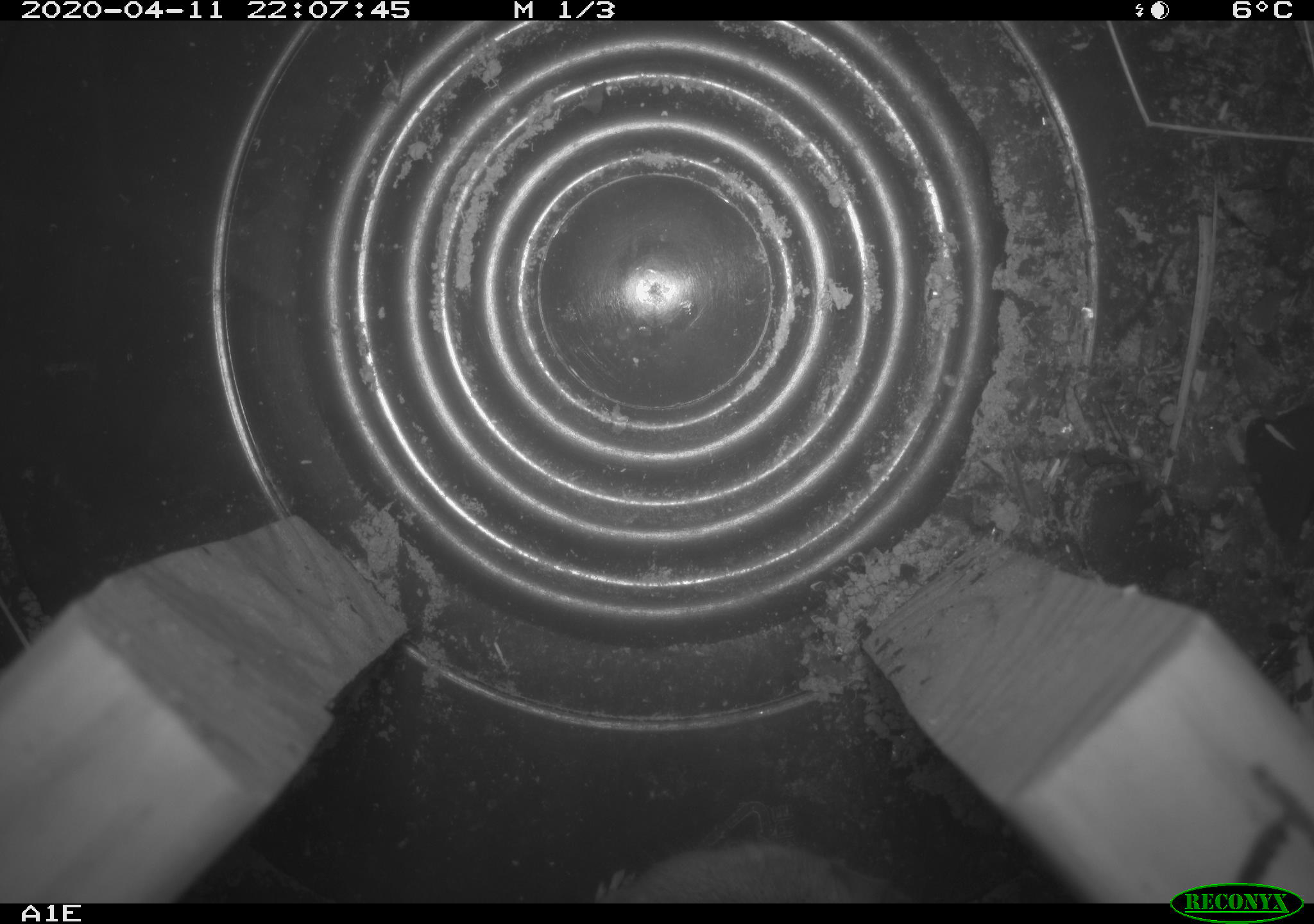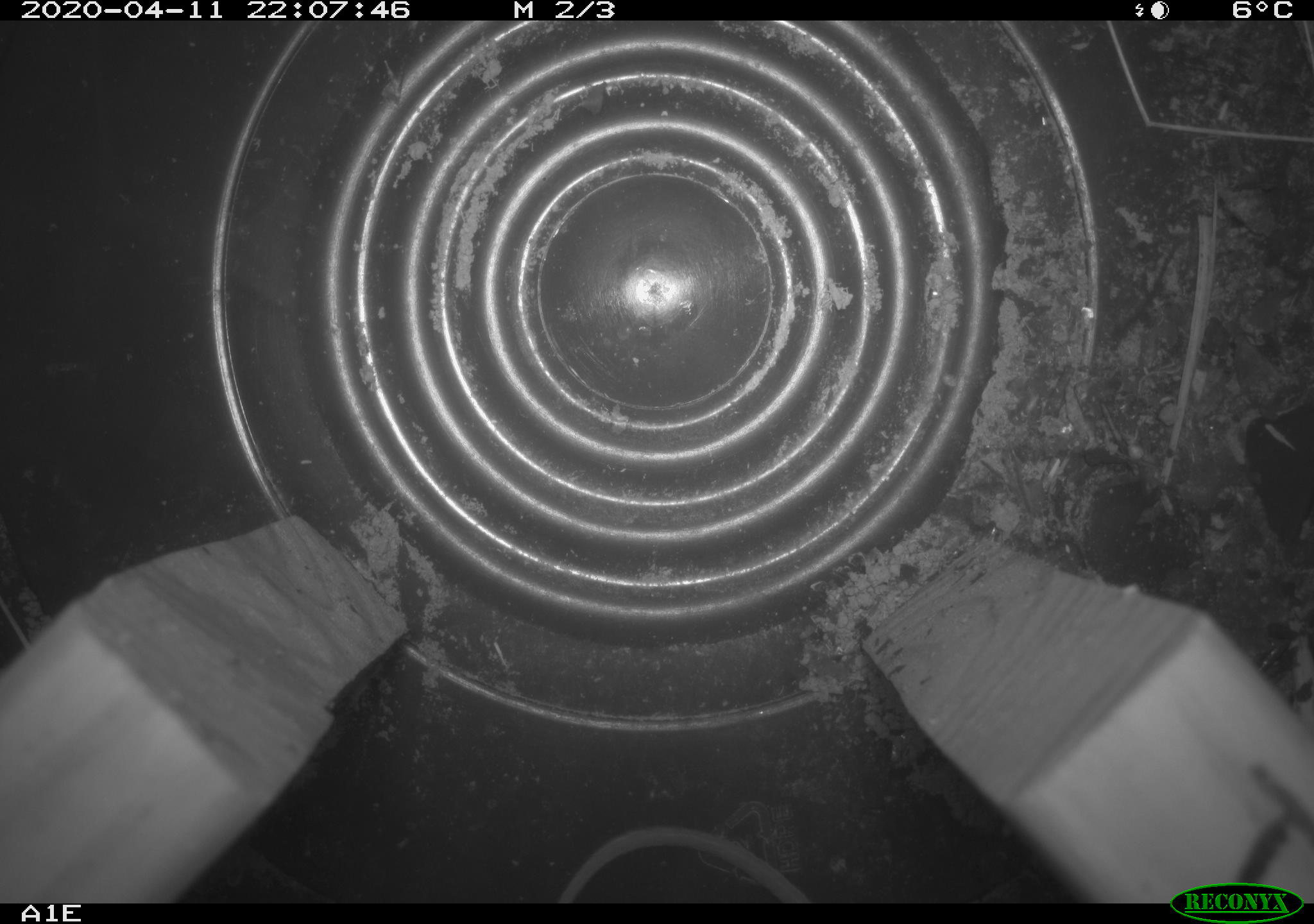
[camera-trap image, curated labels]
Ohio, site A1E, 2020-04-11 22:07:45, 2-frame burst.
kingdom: Animalia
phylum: Chordata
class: Mammalia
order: Rodentia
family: Cricetidae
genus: Peromyscus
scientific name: Peromyscus leucopus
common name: white-footed mouse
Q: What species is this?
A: White-footed mouse (Peromyscus leucopus).